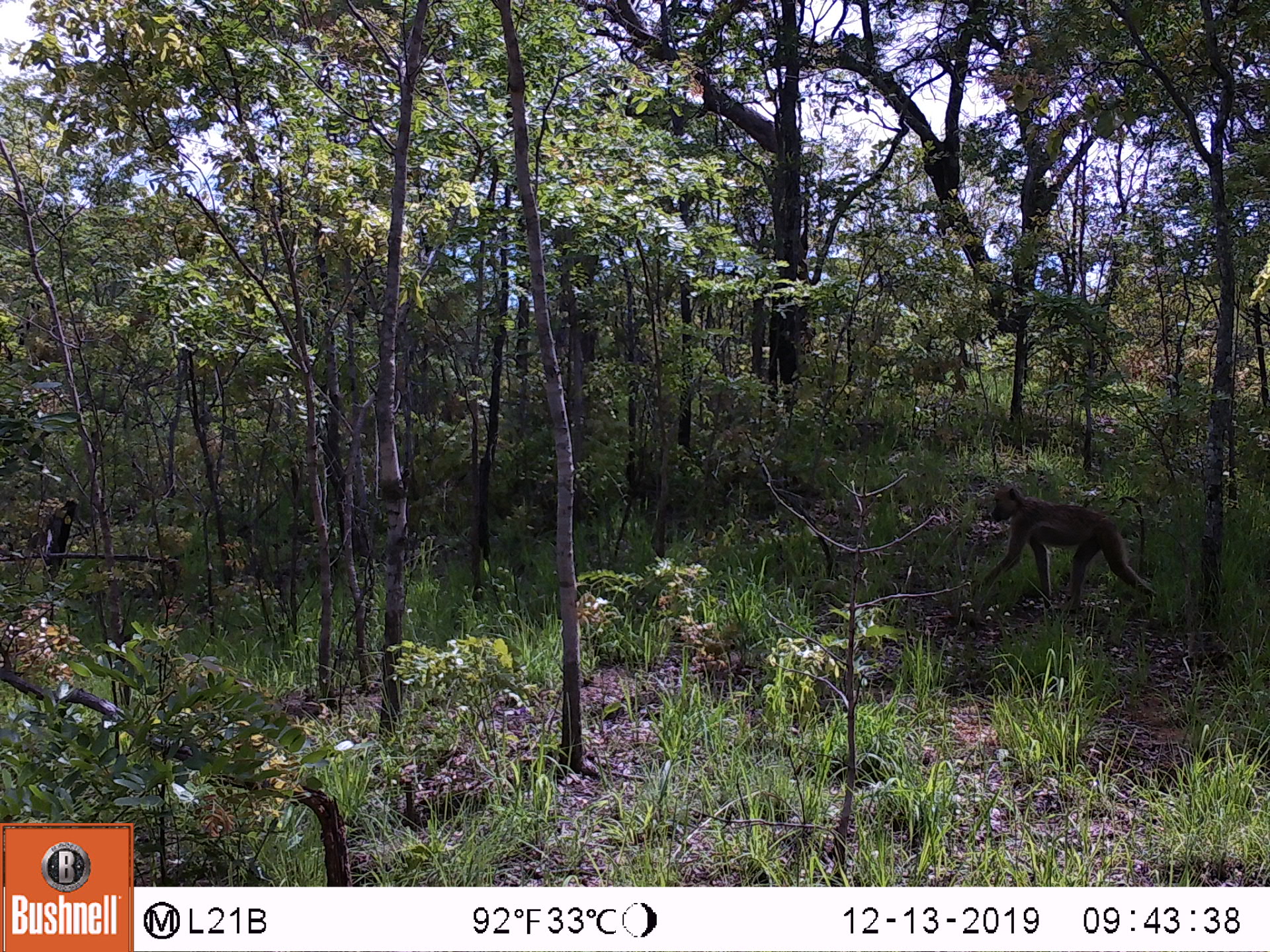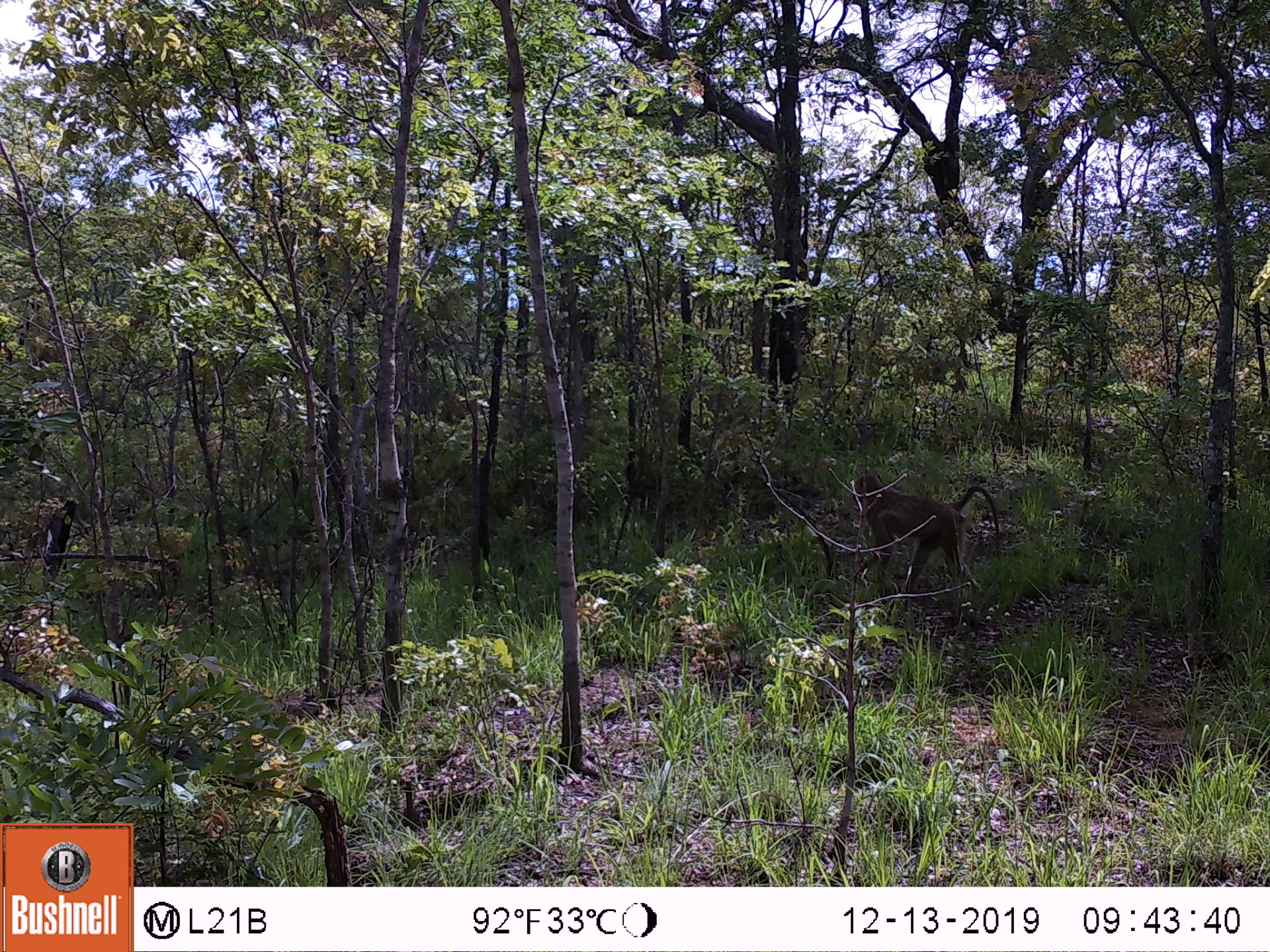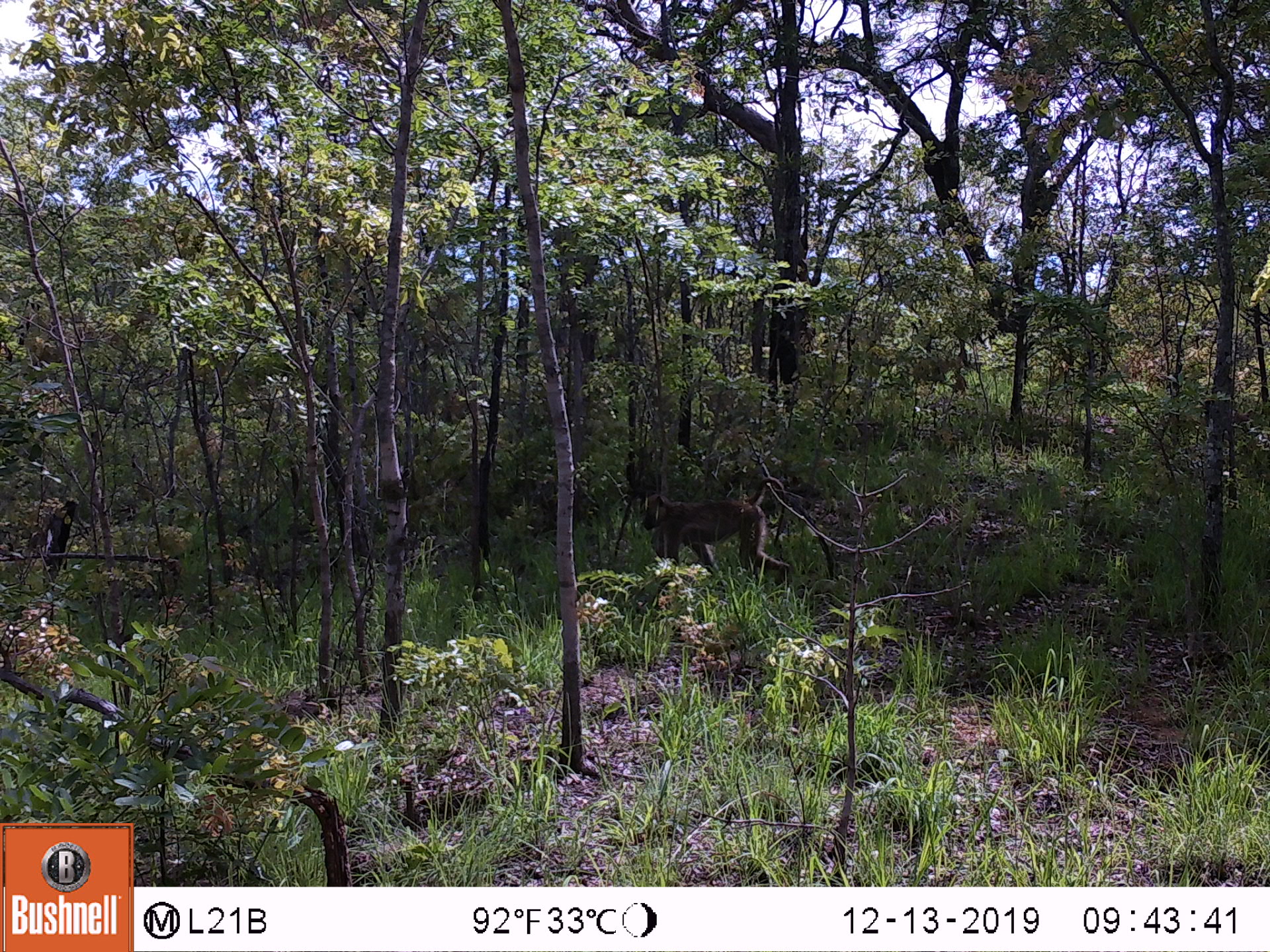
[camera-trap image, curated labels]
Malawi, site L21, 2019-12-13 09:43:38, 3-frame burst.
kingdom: Animalia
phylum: Chordata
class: Mammalia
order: Primates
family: Cercopithecidae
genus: Papio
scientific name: Papio cynocephalus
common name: yellow baboon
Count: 1.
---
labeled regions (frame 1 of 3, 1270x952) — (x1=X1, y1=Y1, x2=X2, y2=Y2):
yellow baboon: (x1=980, y1=483, x2=1157, y2=611)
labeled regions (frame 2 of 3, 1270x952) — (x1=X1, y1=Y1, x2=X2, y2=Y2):
yellow baboon: (x1=845, y1=469, x2=1003, y2=599)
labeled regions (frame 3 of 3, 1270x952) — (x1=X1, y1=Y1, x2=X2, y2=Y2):
yellow baboon: (x1=631, y1=479, x2=791, y2=587)